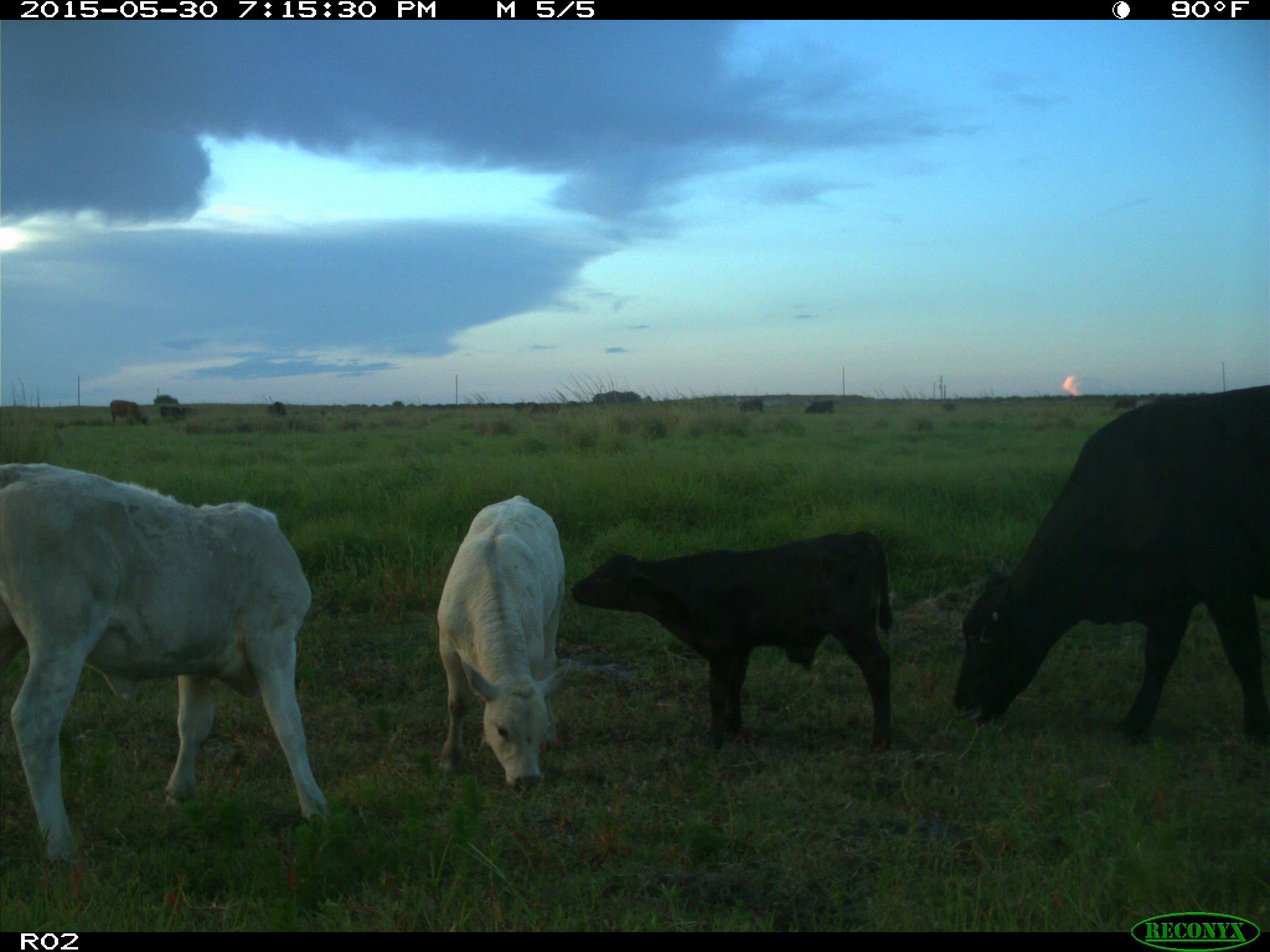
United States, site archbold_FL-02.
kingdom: Animalia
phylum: Chordata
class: Mammalia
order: Artiodactyla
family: Bovidae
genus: Bos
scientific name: Bos taurus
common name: domestic cow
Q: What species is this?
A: Bos taurus (domestic cow).